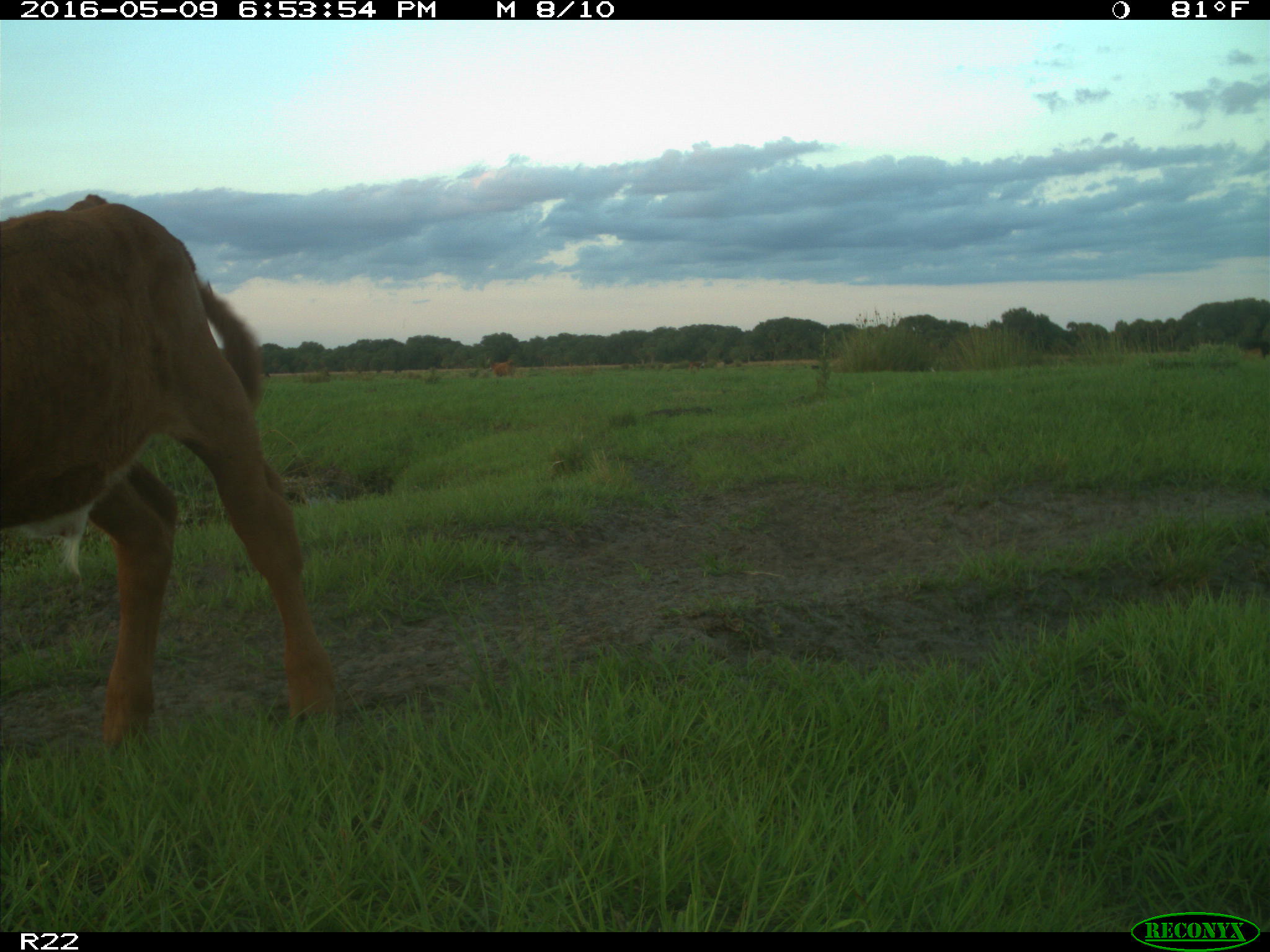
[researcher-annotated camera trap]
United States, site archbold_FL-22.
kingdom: Animalia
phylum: Chordata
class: Mammalia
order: Artiodactyla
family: Bovidae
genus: Bos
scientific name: Bos taurus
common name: domestic cow